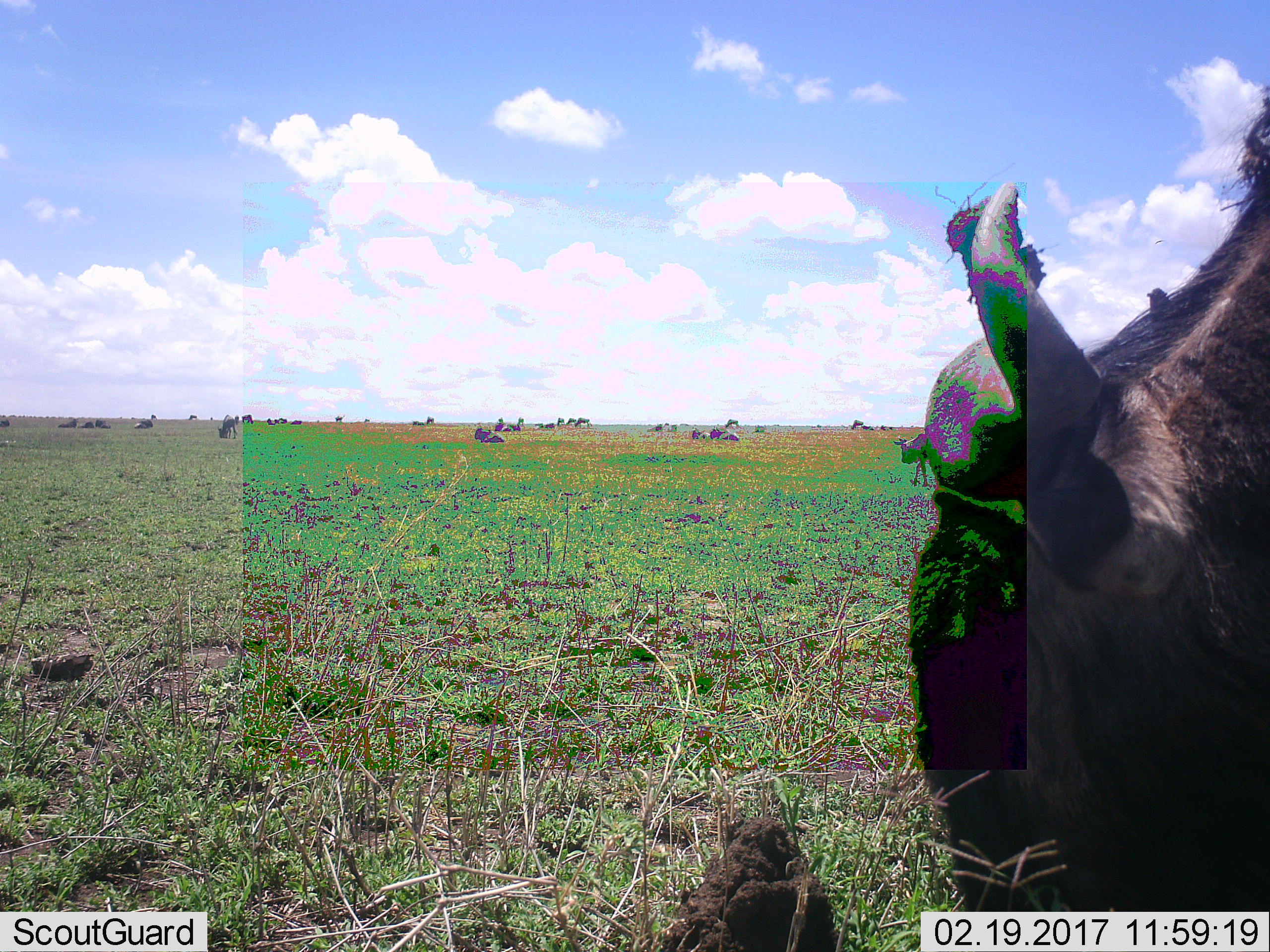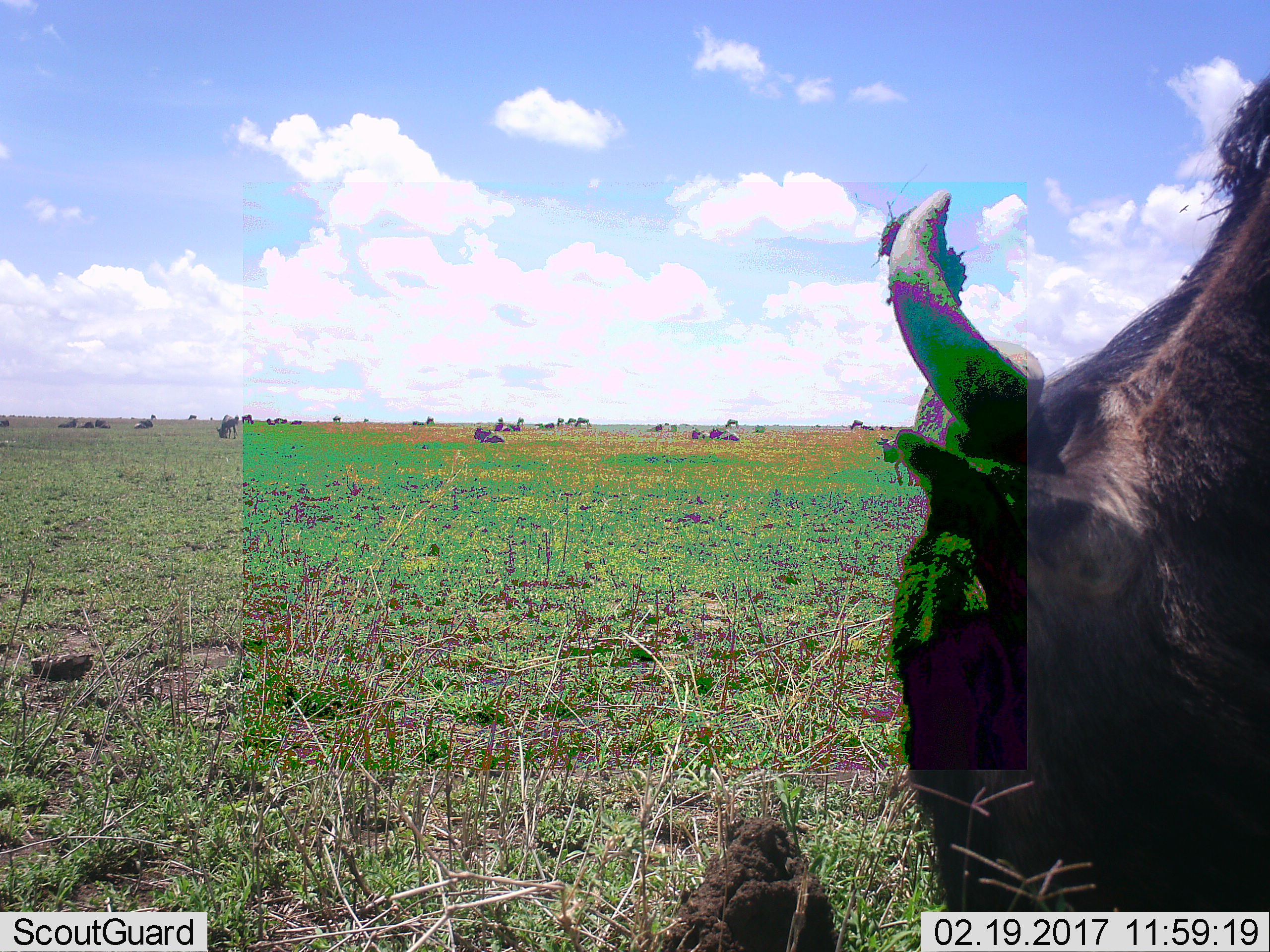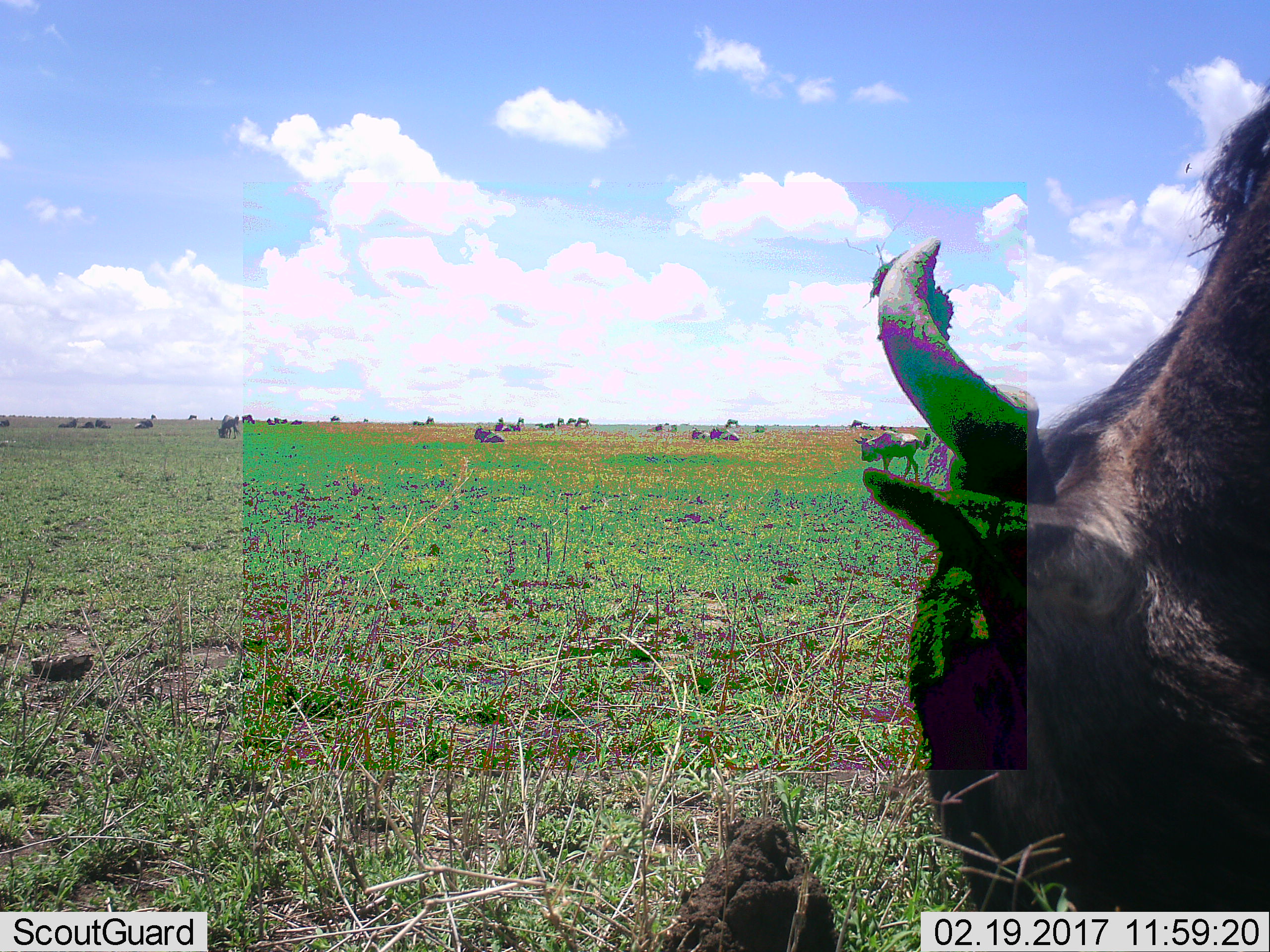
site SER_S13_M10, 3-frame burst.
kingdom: Animalia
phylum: Chordata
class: Mammalia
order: Artiodactyla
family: Bovidae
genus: Connochaetes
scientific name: Connochaetes taurinus taurinus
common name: blue wildebeest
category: wildebeestblue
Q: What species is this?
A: Wildebeestblue (blue wildebeest) (Connochaetes taurinus taurinus).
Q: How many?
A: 11-50.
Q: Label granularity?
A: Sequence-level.